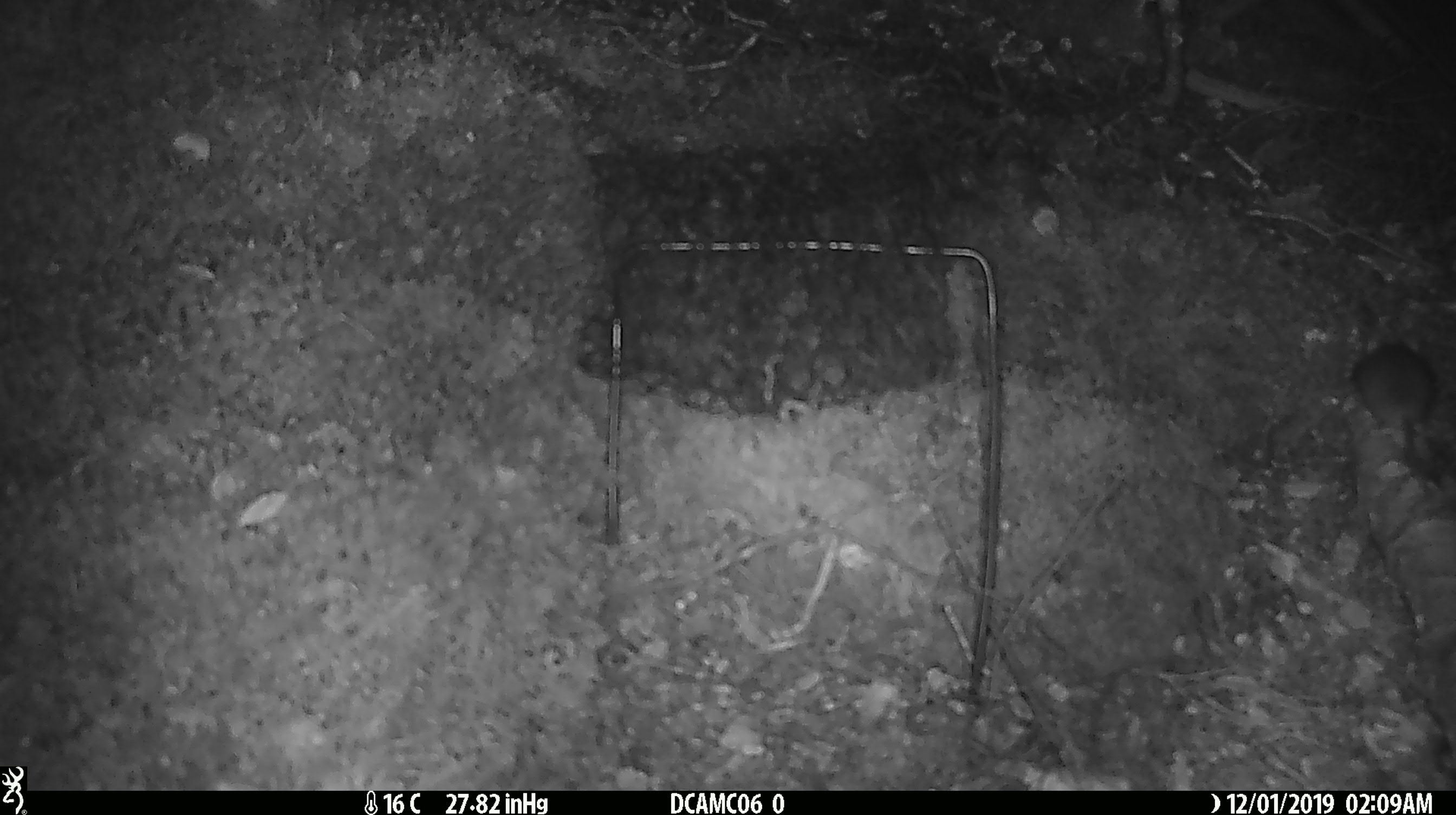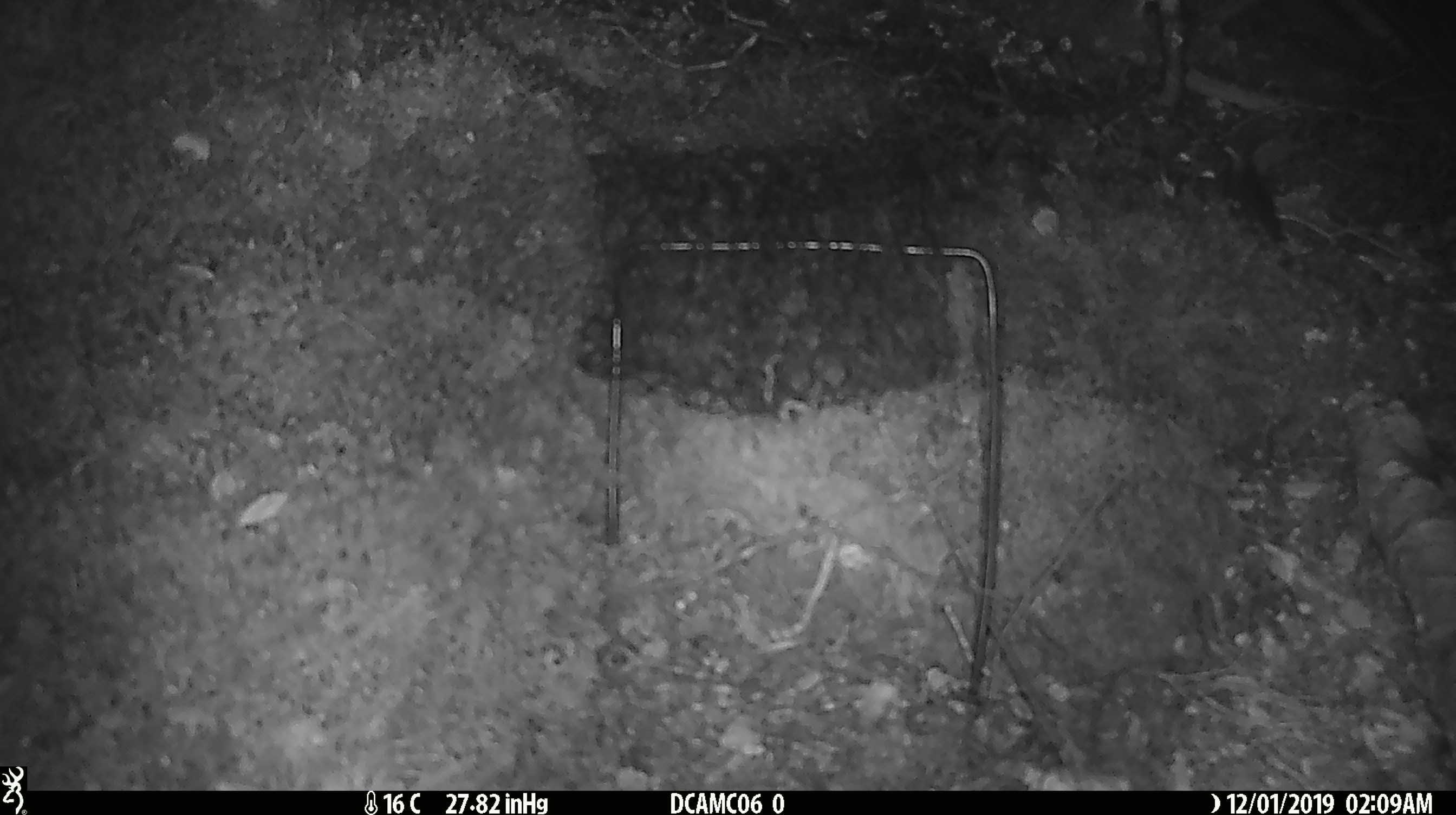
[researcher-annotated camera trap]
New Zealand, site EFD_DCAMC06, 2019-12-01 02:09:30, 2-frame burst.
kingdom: Animalia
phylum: Chordata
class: Mammalia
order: Rodentia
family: Muridae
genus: Mus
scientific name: Mus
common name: mouse